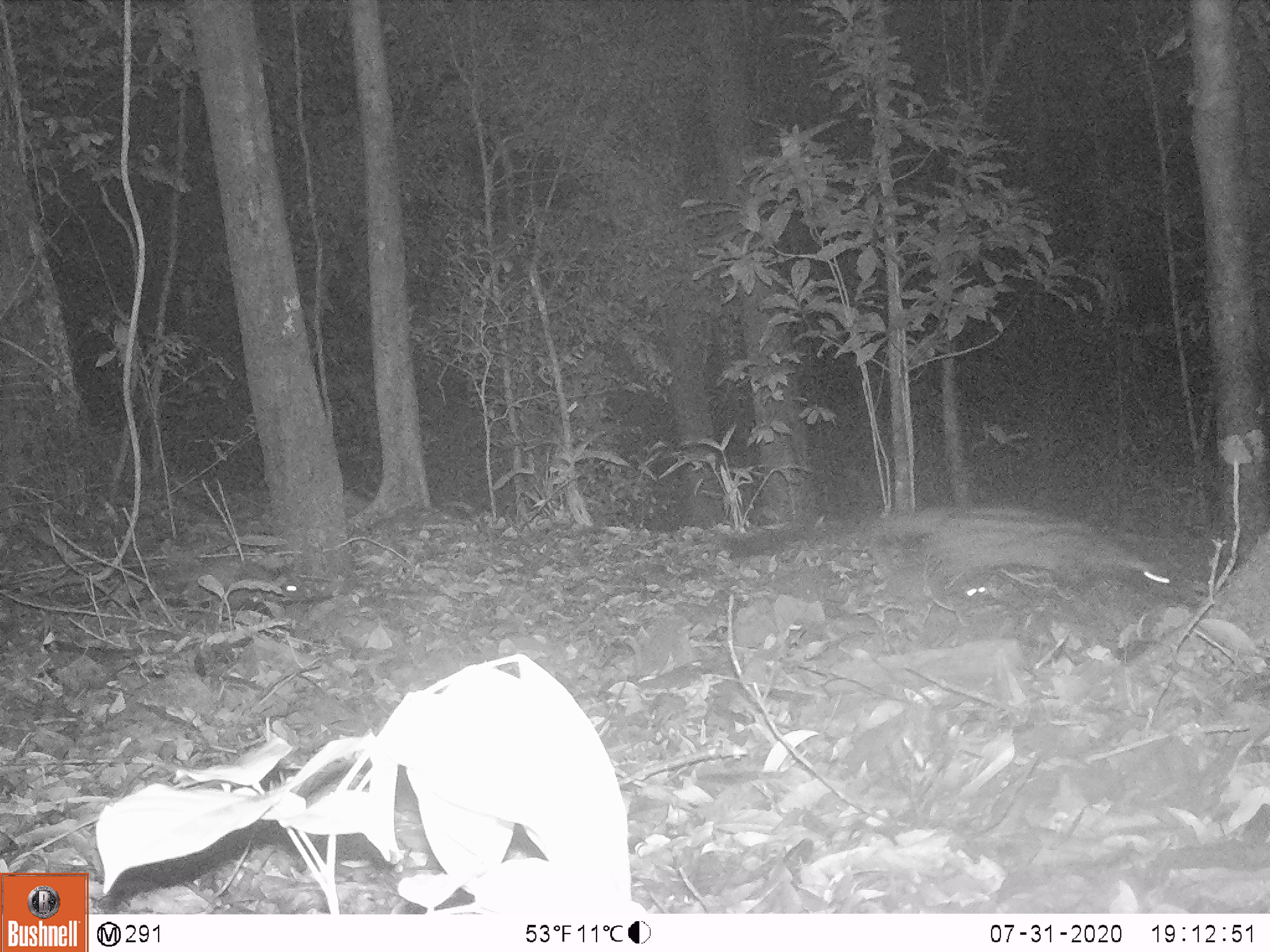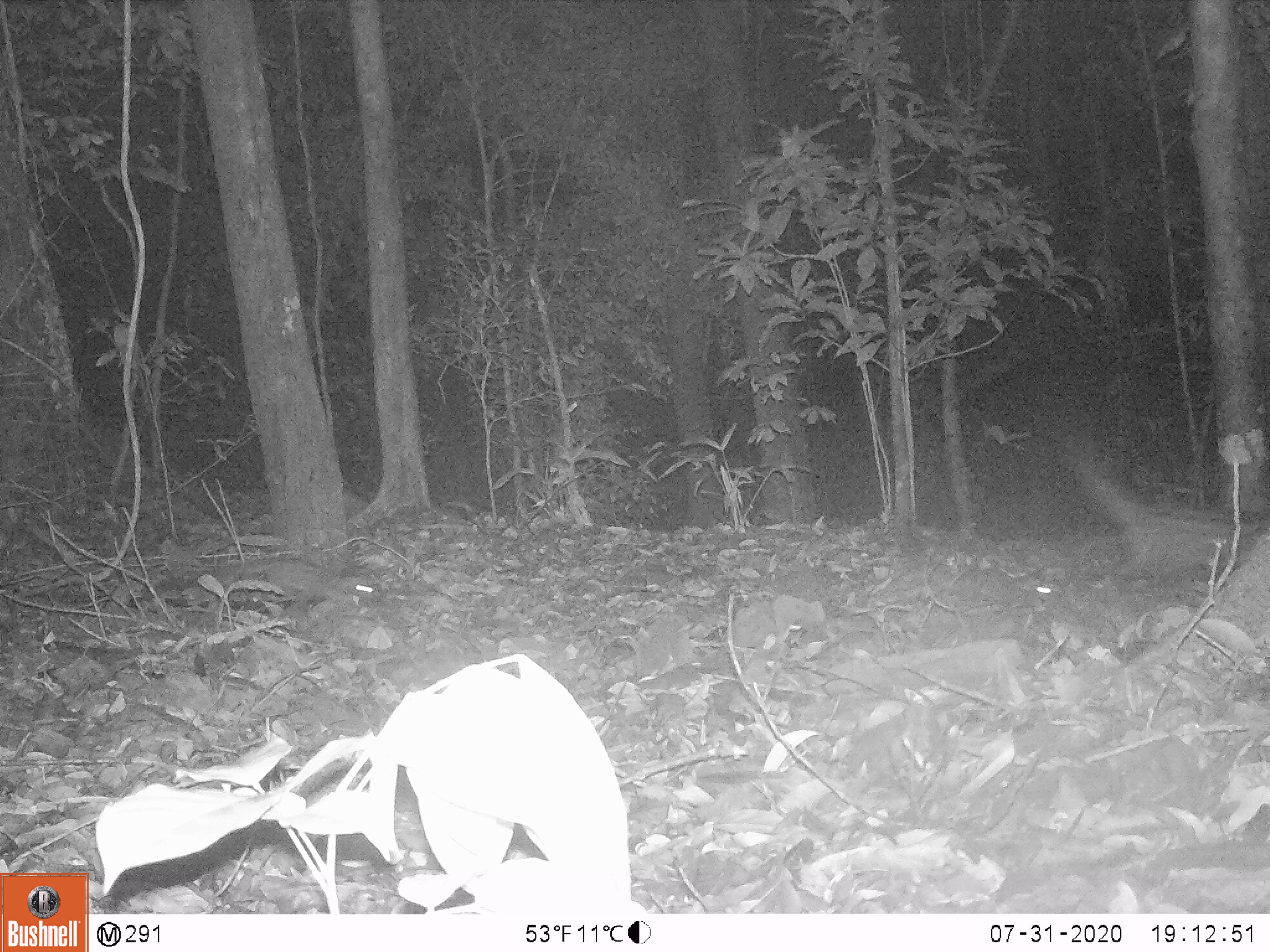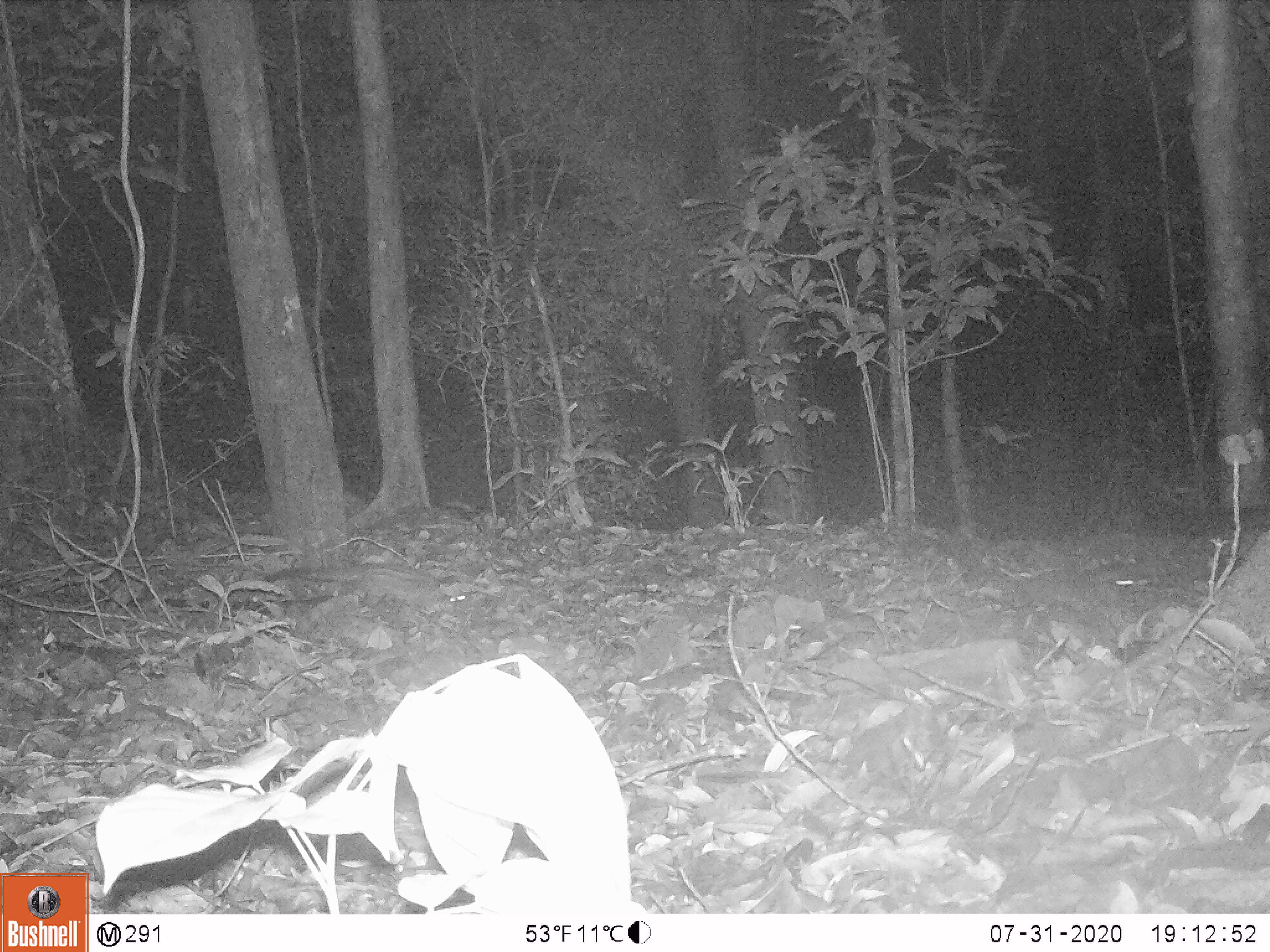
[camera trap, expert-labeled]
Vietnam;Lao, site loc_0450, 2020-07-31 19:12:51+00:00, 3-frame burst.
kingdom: Animalia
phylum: Chordata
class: Mammalia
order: Carnivora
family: Viverridae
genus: Paradoxurus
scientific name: Paradoxurus hermaphroditus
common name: common palm civet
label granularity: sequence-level